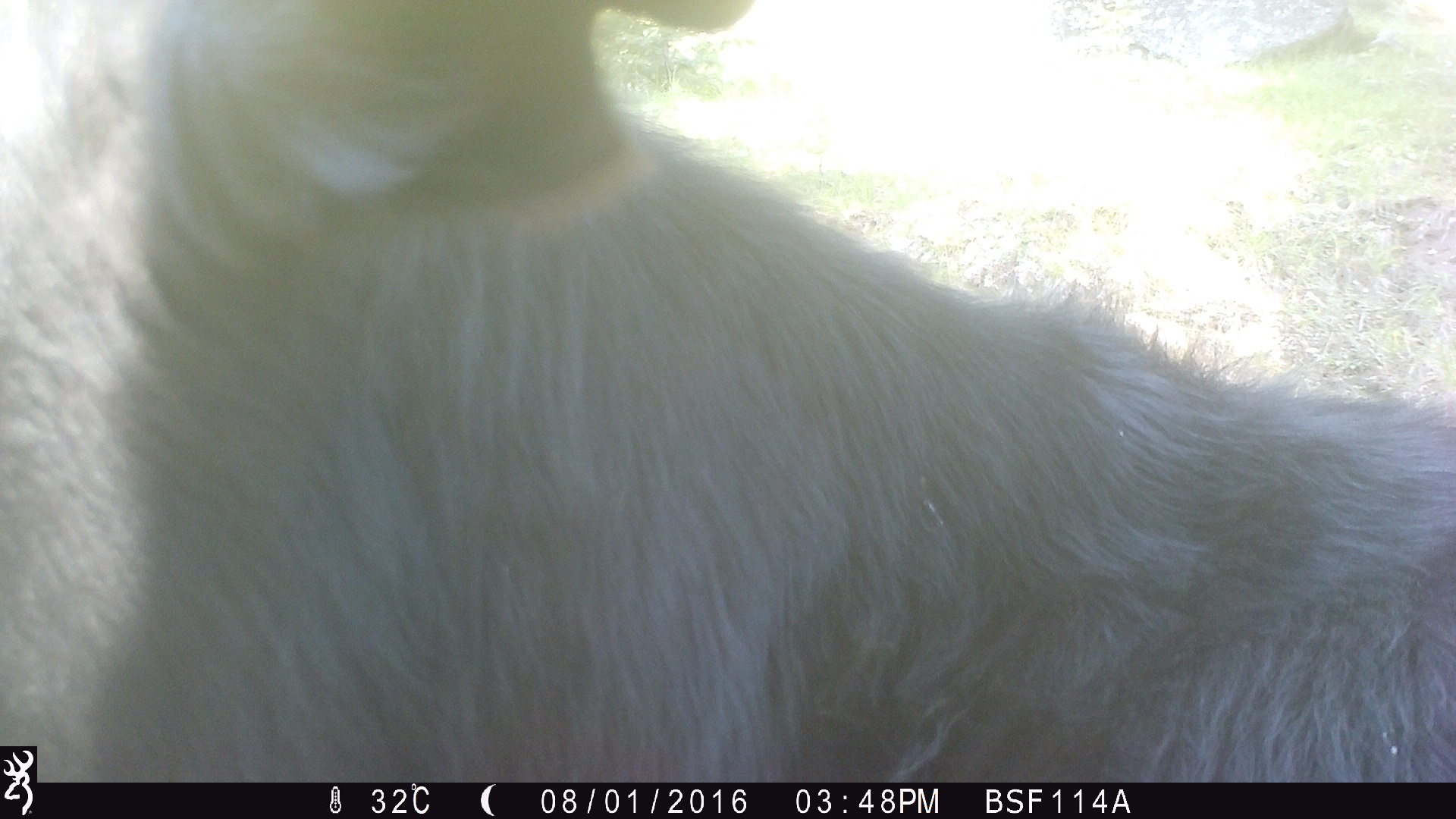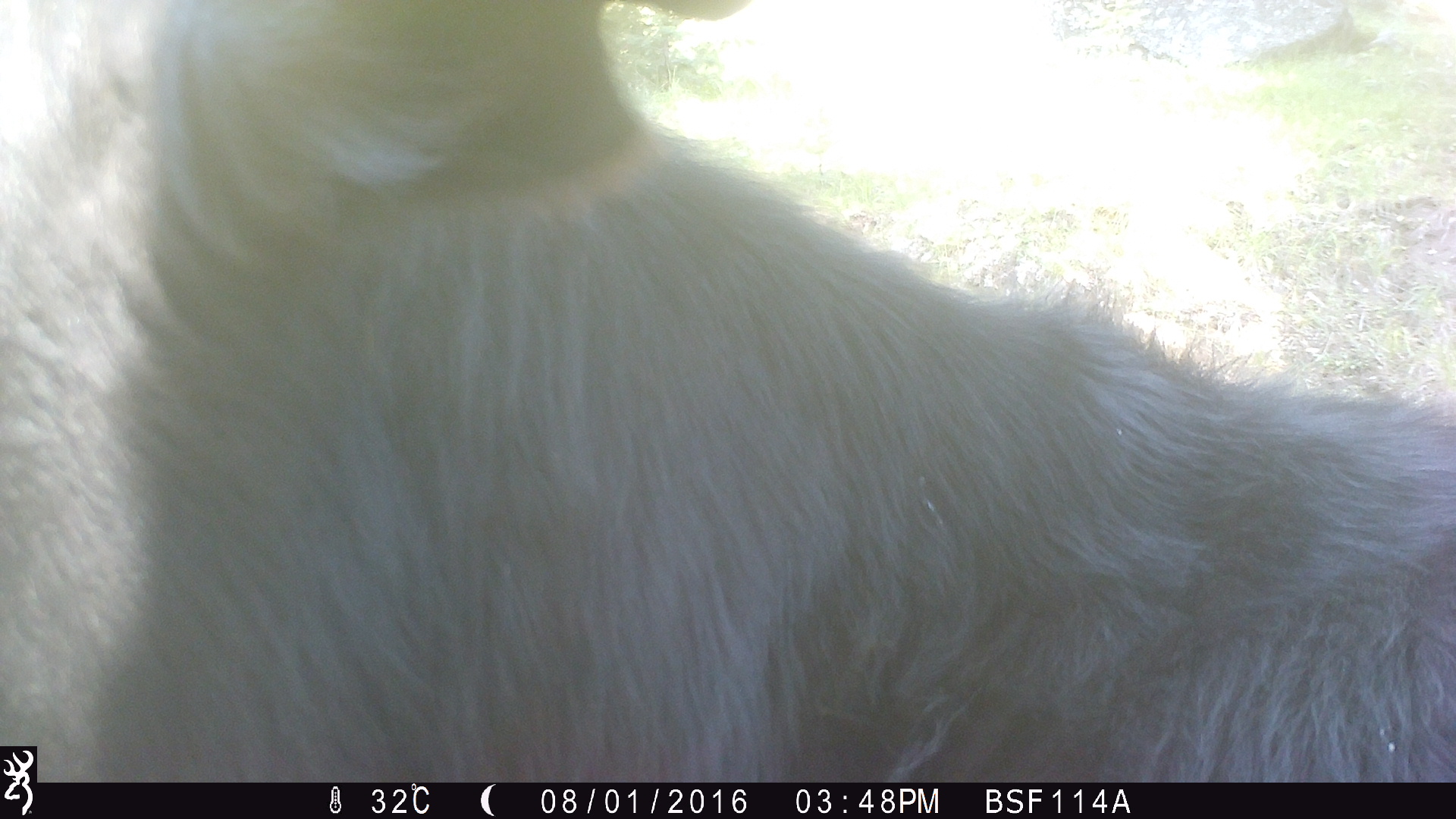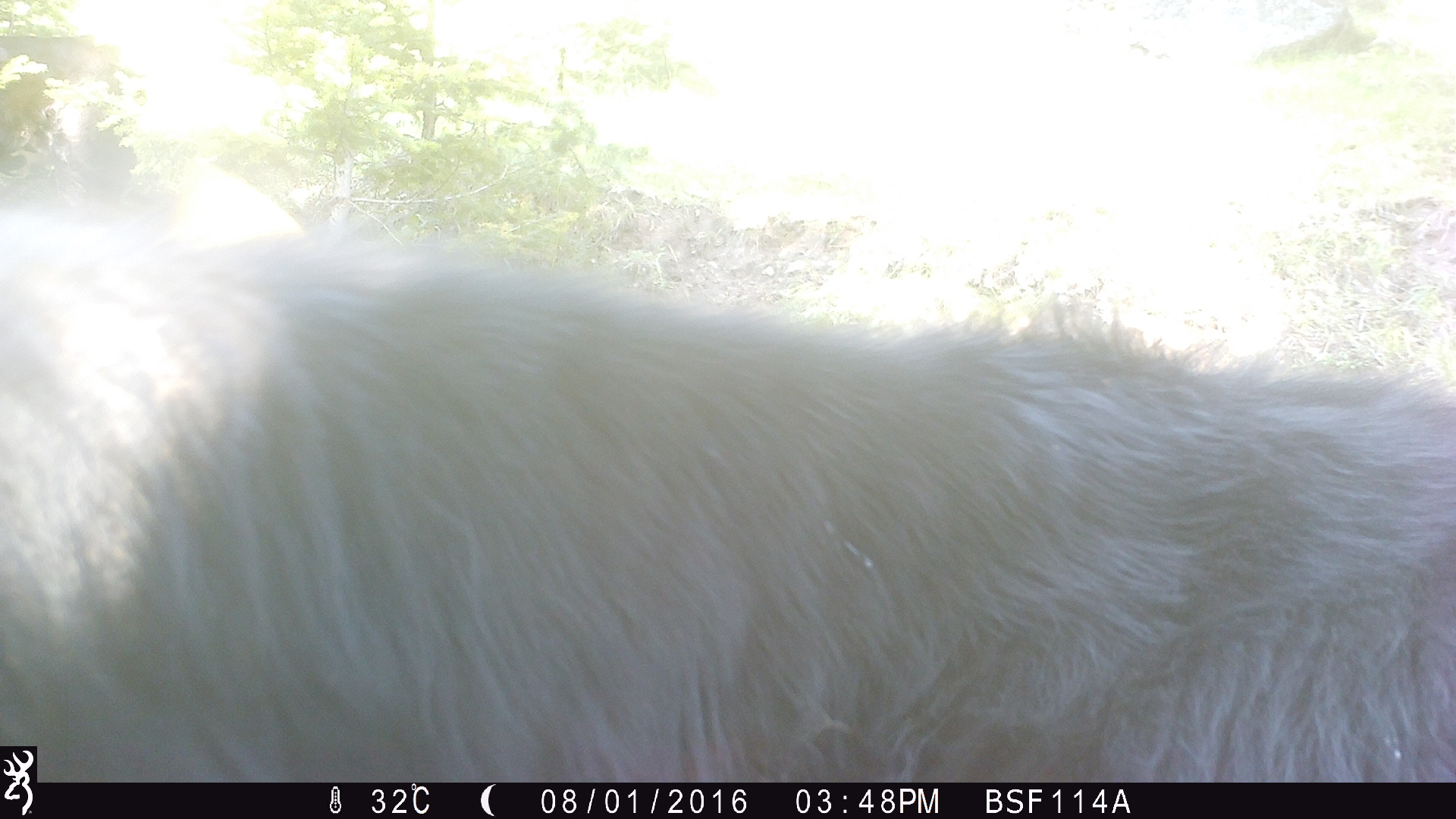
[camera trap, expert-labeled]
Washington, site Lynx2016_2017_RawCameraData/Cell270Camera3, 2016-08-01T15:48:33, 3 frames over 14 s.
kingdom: Animalia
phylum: Chordata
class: Mammalia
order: Artiodactyla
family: Bovidae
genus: Bos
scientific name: Bos taurus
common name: domestic cattle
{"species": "domestic cattle (Bos taurus)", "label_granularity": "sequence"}